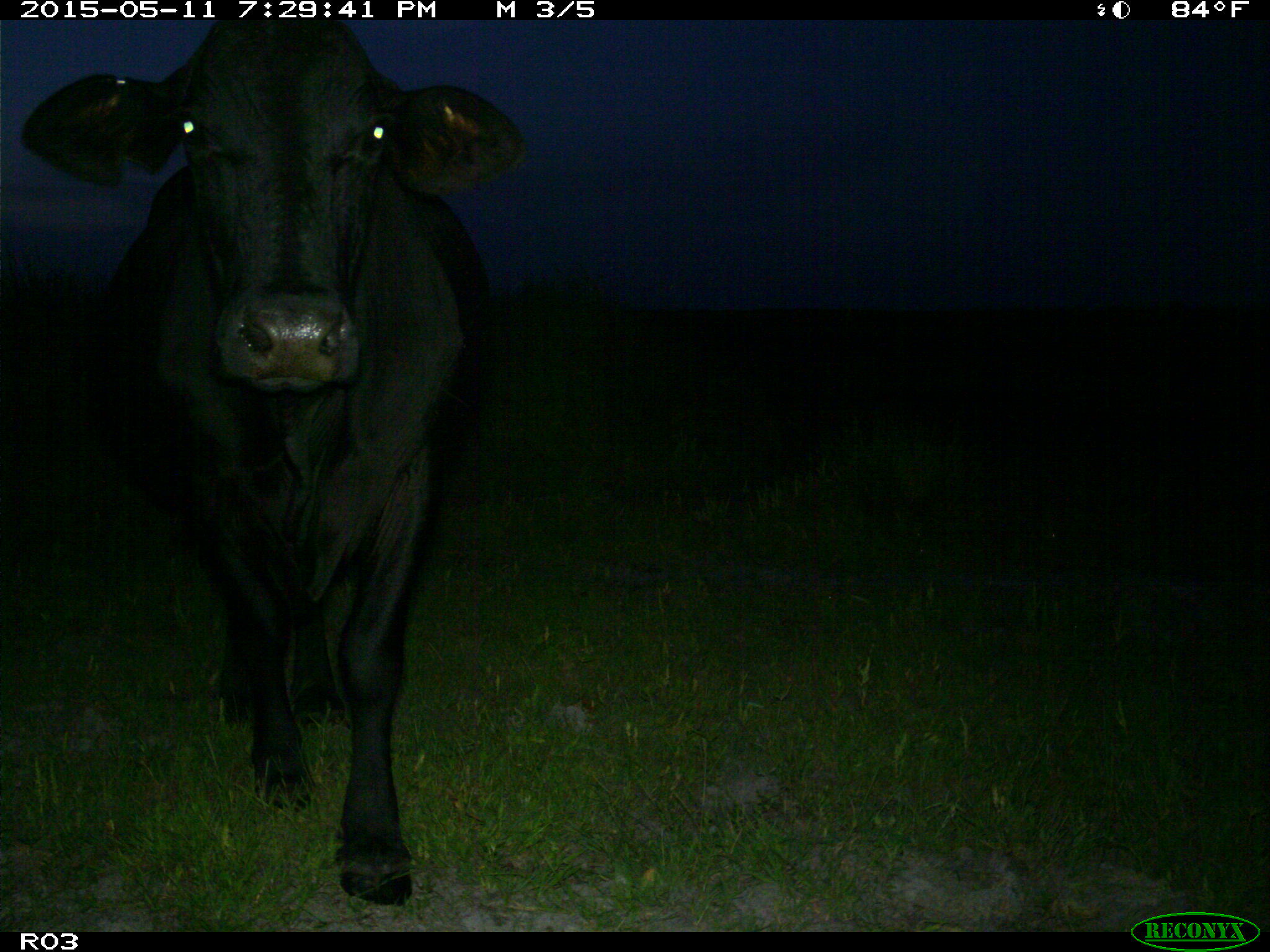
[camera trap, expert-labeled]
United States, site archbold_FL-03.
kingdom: Animalia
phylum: Chordata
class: Mammalia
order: Artiodactyla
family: Bovidae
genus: Bos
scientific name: Bos taurus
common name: domestic cow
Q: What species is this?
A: Bos taurus (domestic cow).